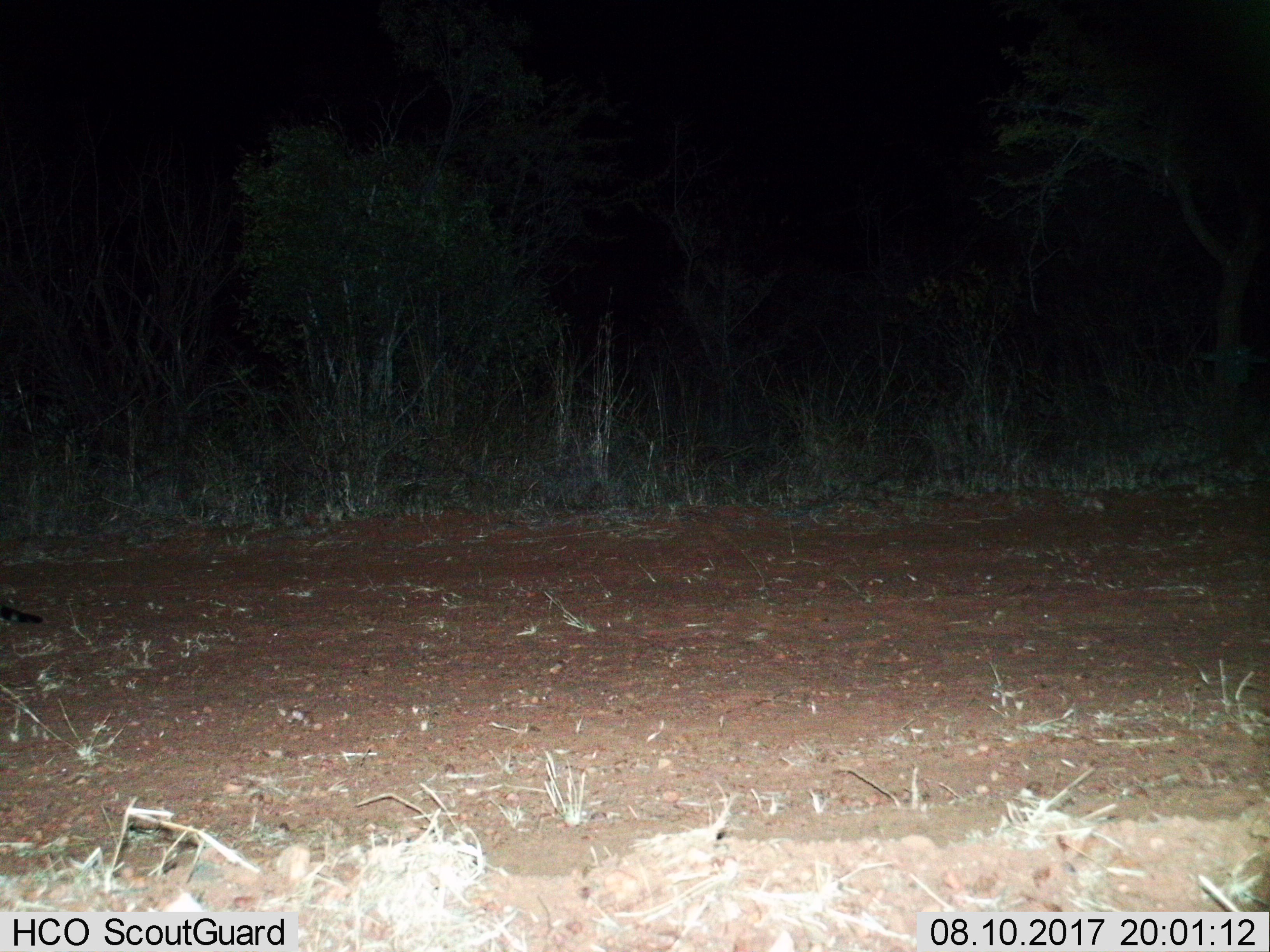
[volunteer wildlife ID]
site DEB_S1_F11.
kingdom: Animalia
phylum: Chordata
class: Mammalia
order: Carnivora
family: Viverridae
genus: Genetta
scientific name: Genetta genetta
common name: small-spotted genet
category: genetcommonsmallspotted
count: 1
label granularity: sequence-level